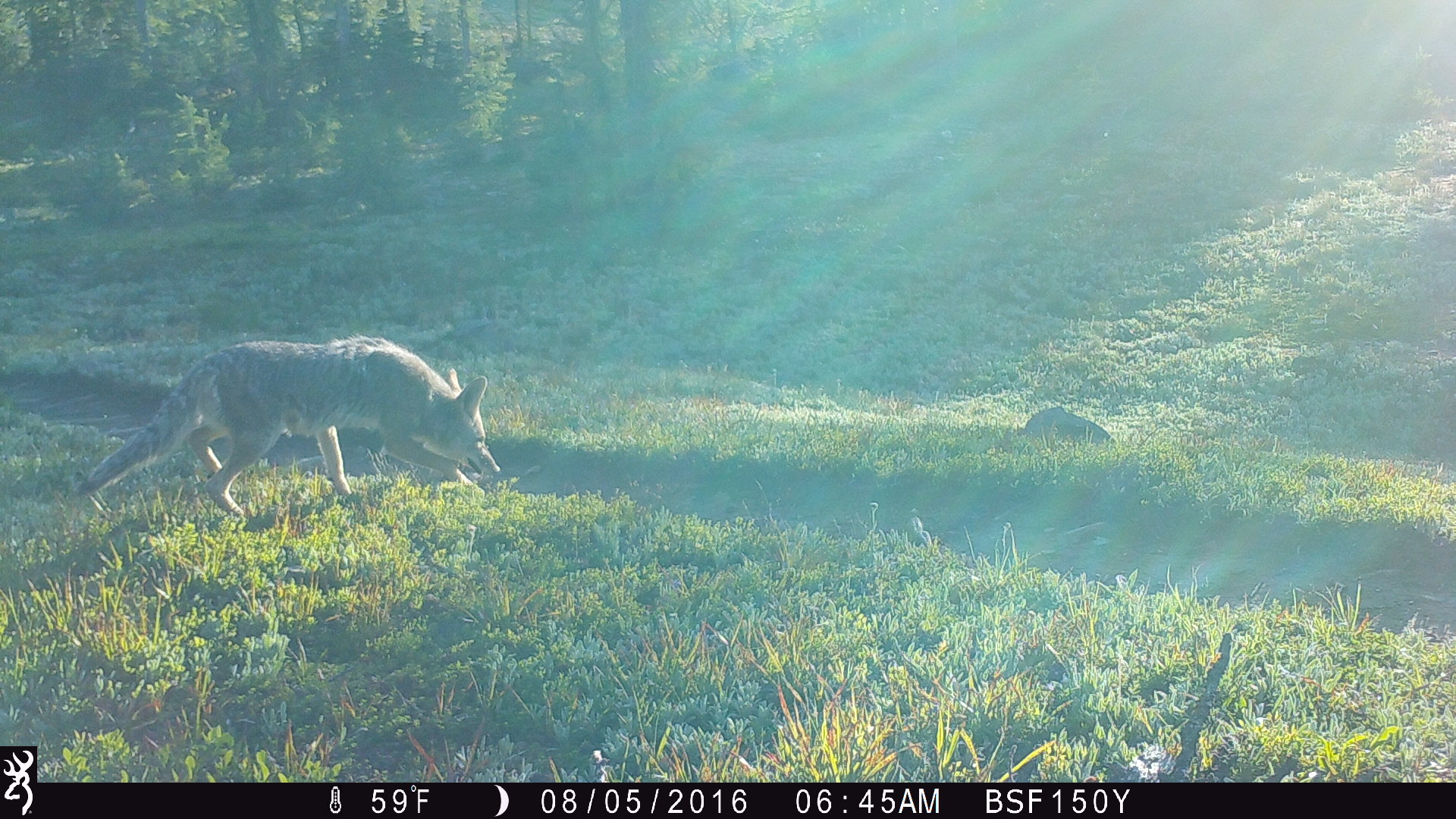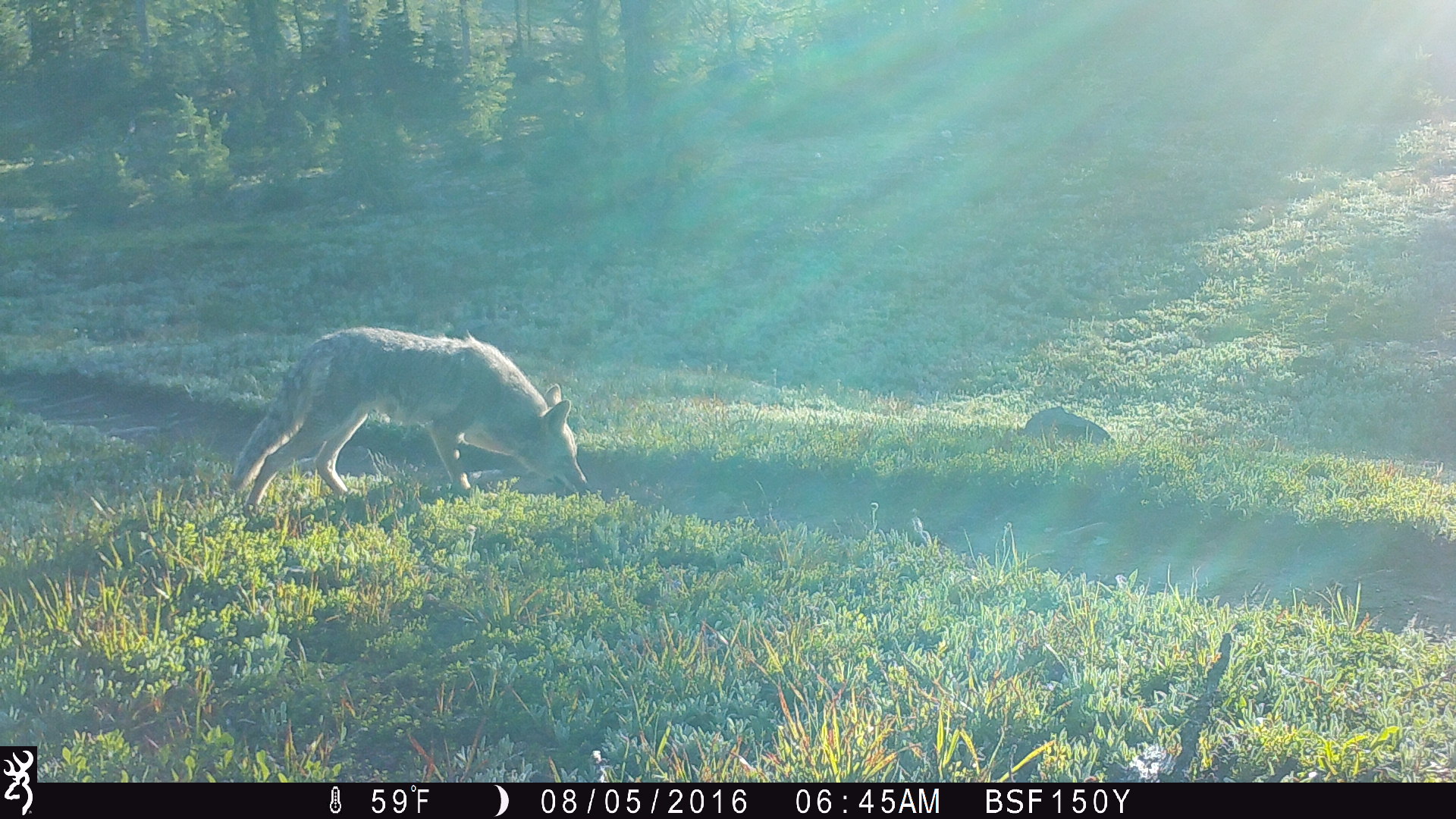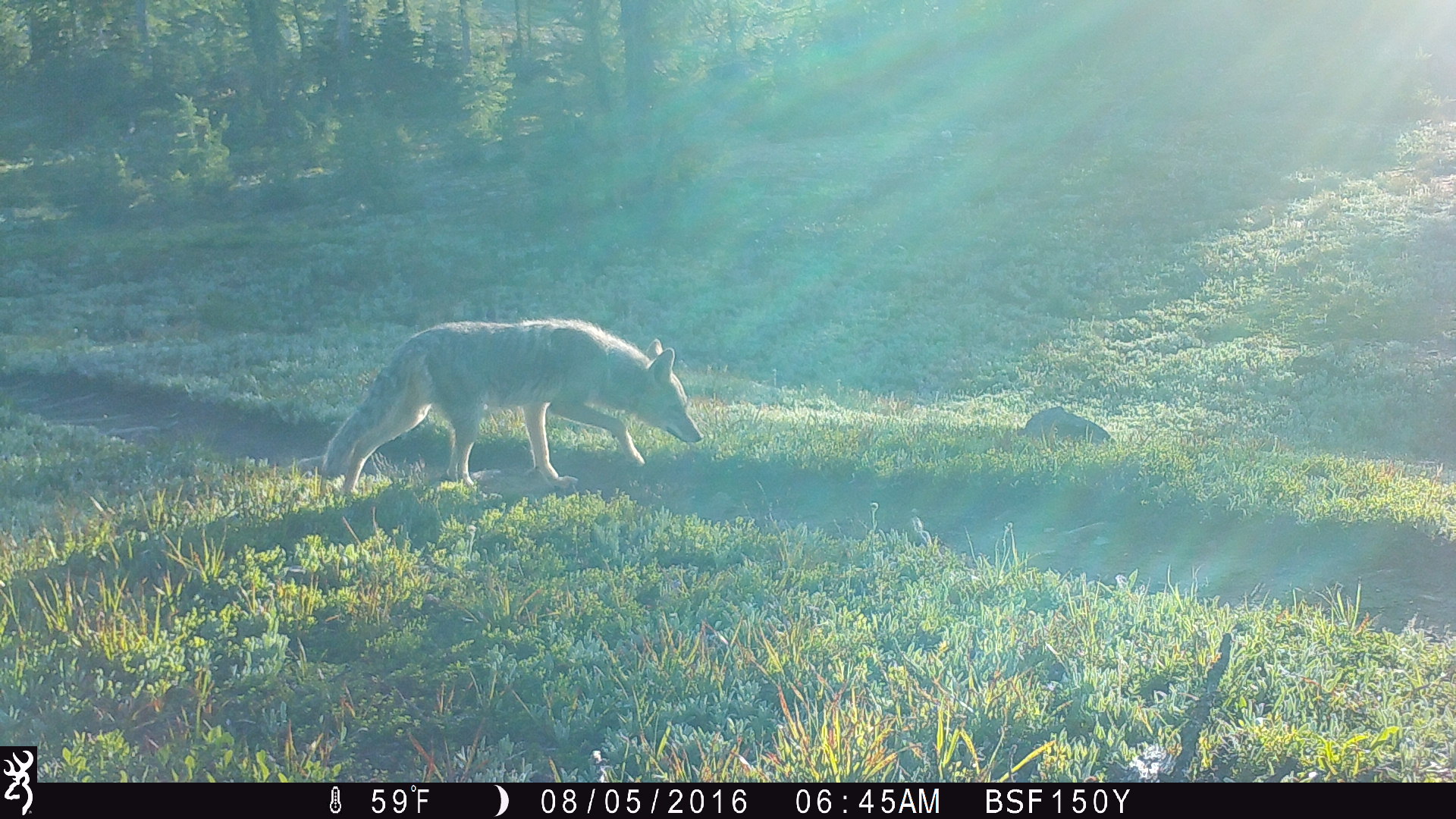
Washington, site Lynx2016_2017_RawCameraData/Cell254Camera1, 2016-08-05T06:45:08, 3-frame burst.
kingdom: Animalia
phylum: Chordata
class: Mammalia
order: Carnivora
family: Canidae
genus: Canis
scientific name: Canis latrans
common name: coyote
Canis latrans (coyote). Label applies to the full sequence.